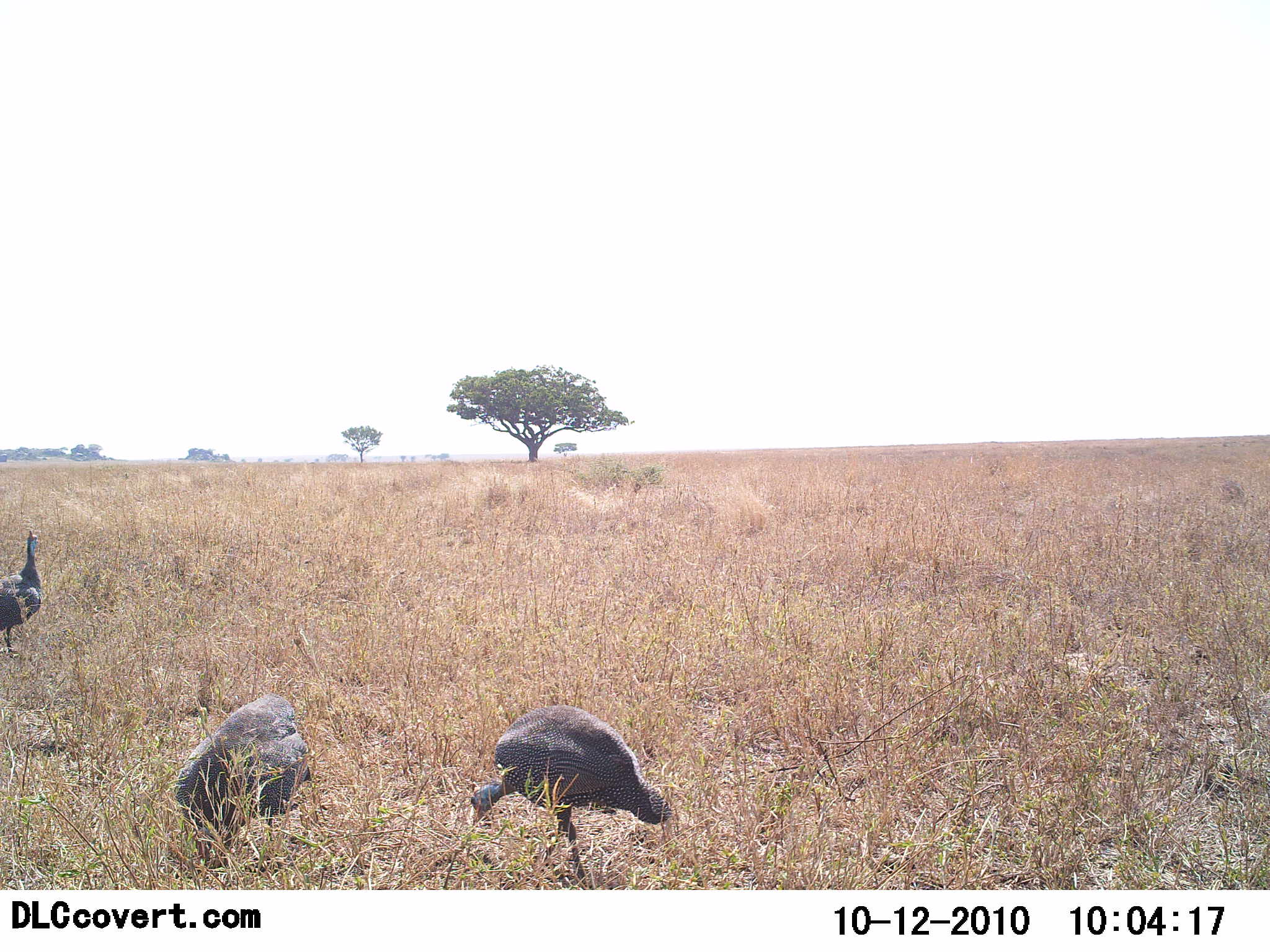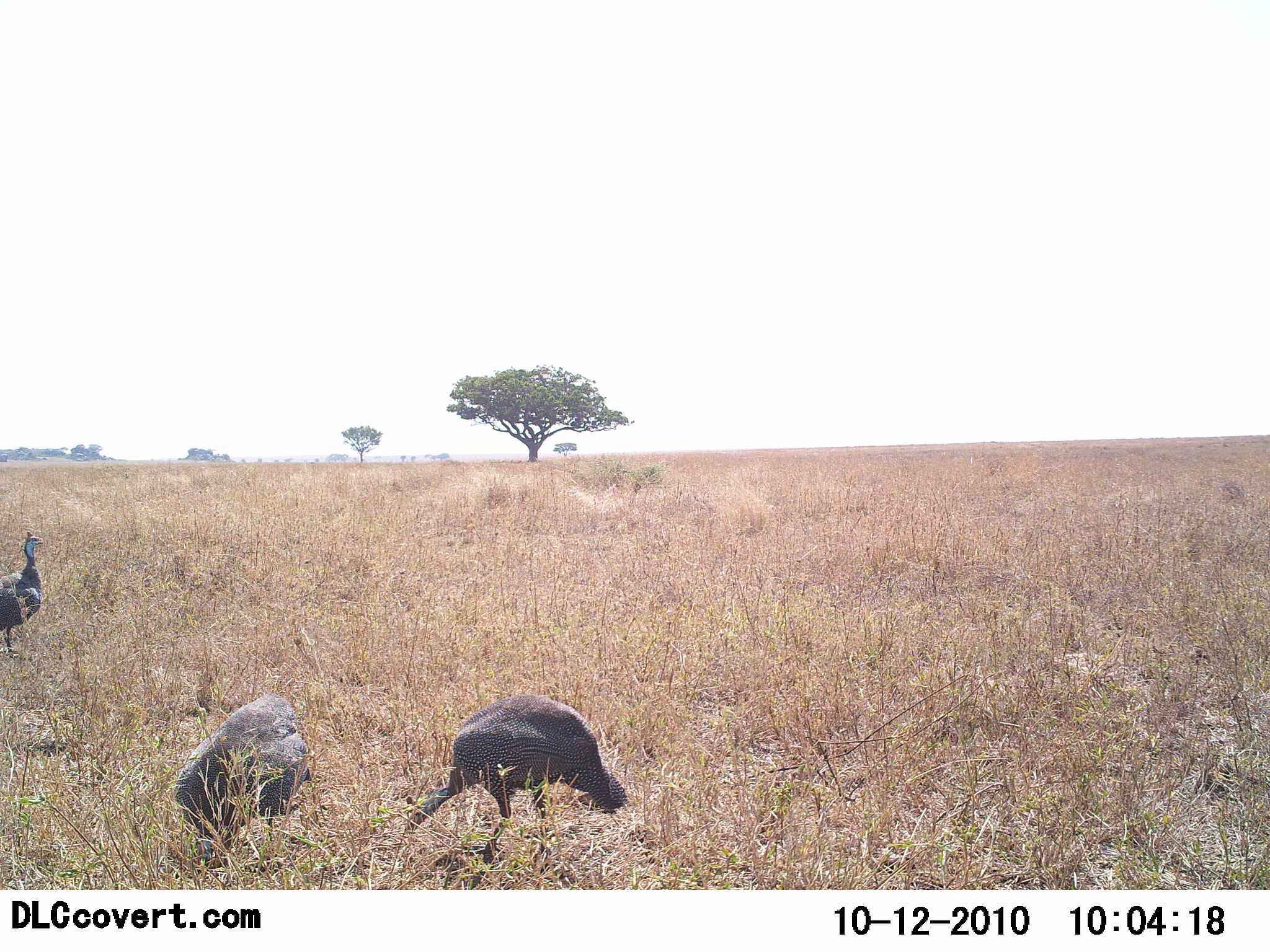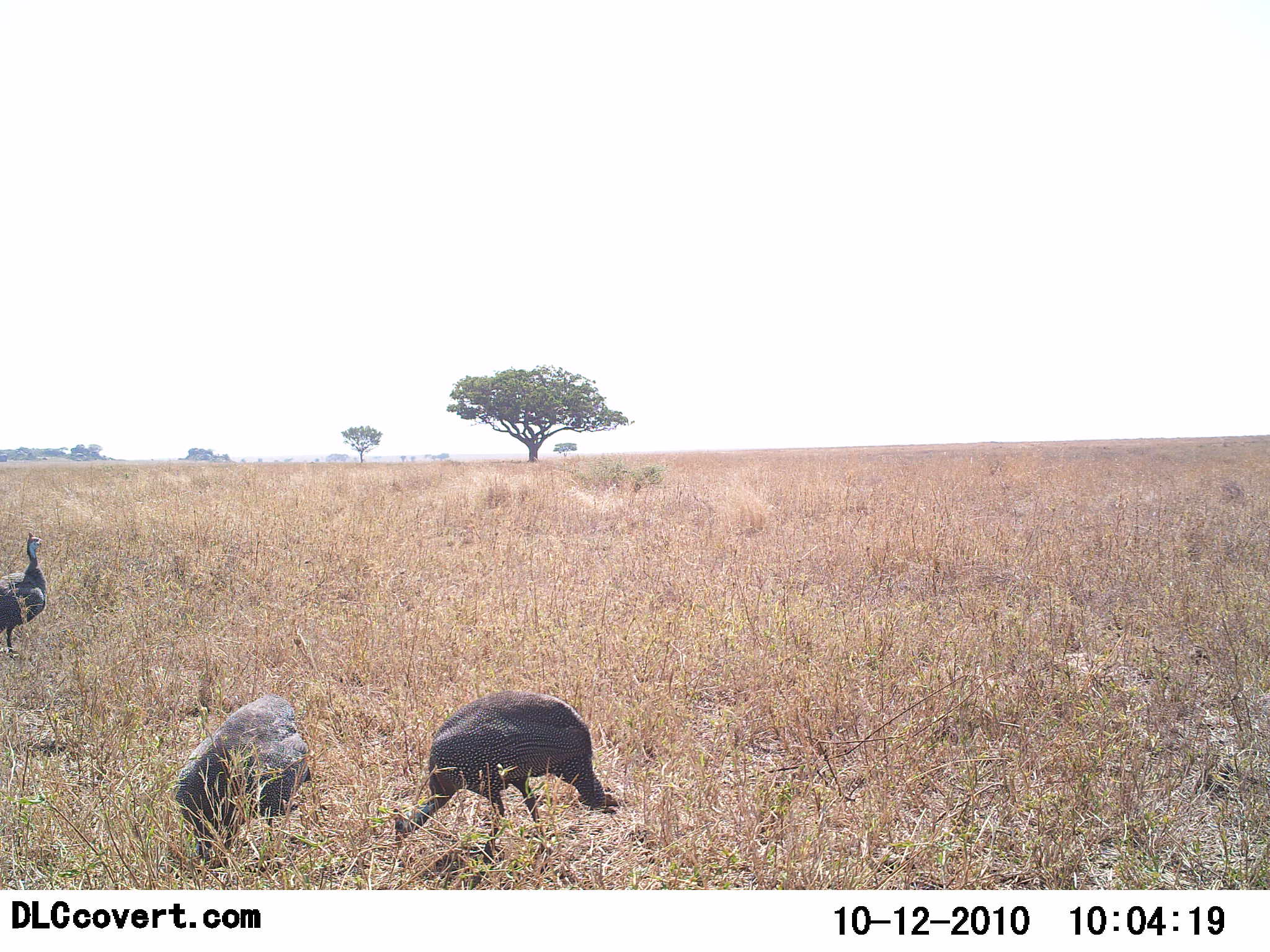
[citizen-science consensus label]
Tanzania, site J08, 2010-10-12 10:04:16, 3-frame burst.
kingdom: Animalia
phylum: Chordata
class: Aves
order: Galliformes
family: Numididae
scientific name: Numididae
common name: guinea fowl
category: guineafowl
Guineafowl (guinea fowl) (Numididae), count 3. Behavior (volunteer vote fractions): standing 53%, resting 0%, moving 35%, interacting 0%. Young present (vote fraction): 0%. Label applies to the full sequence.